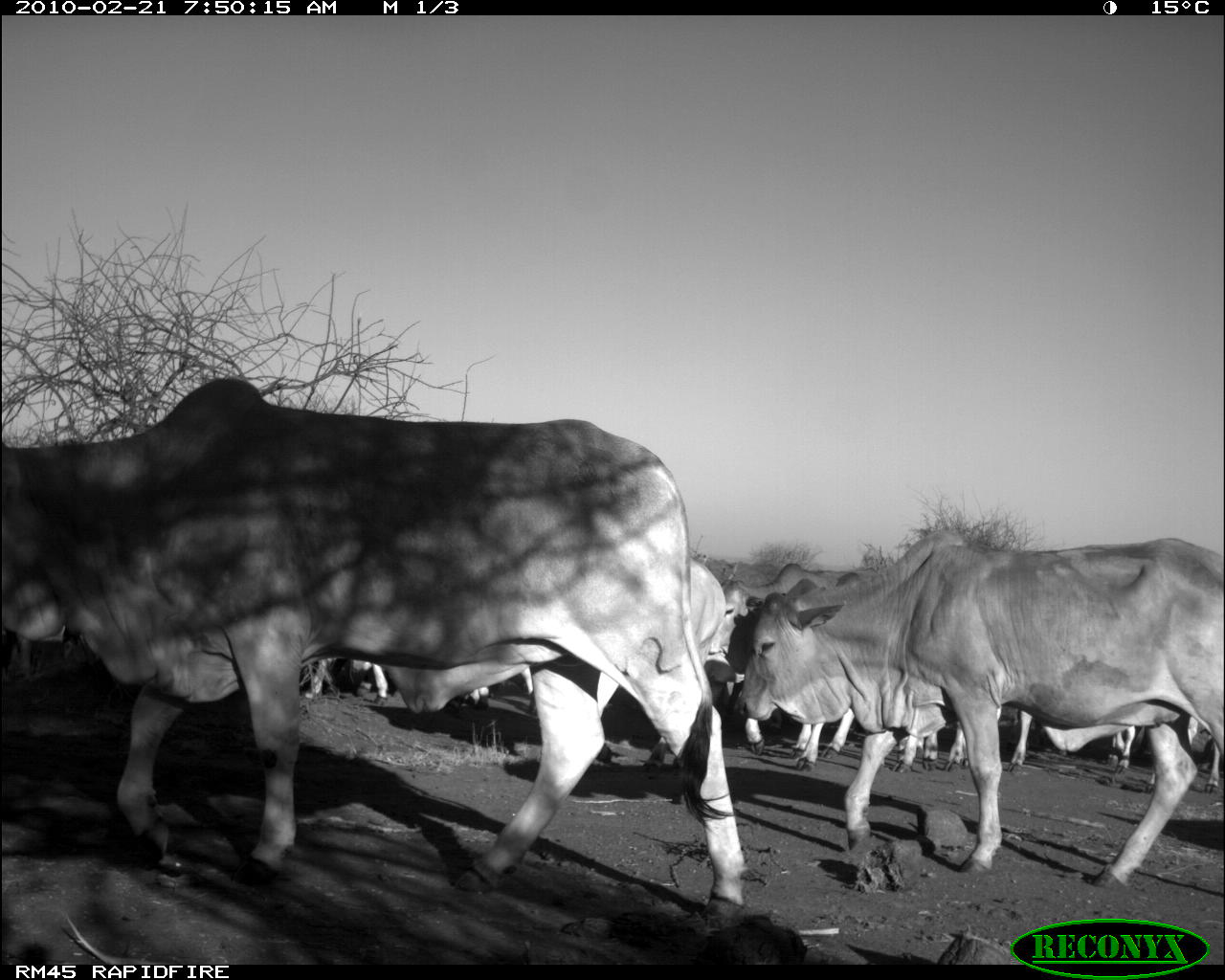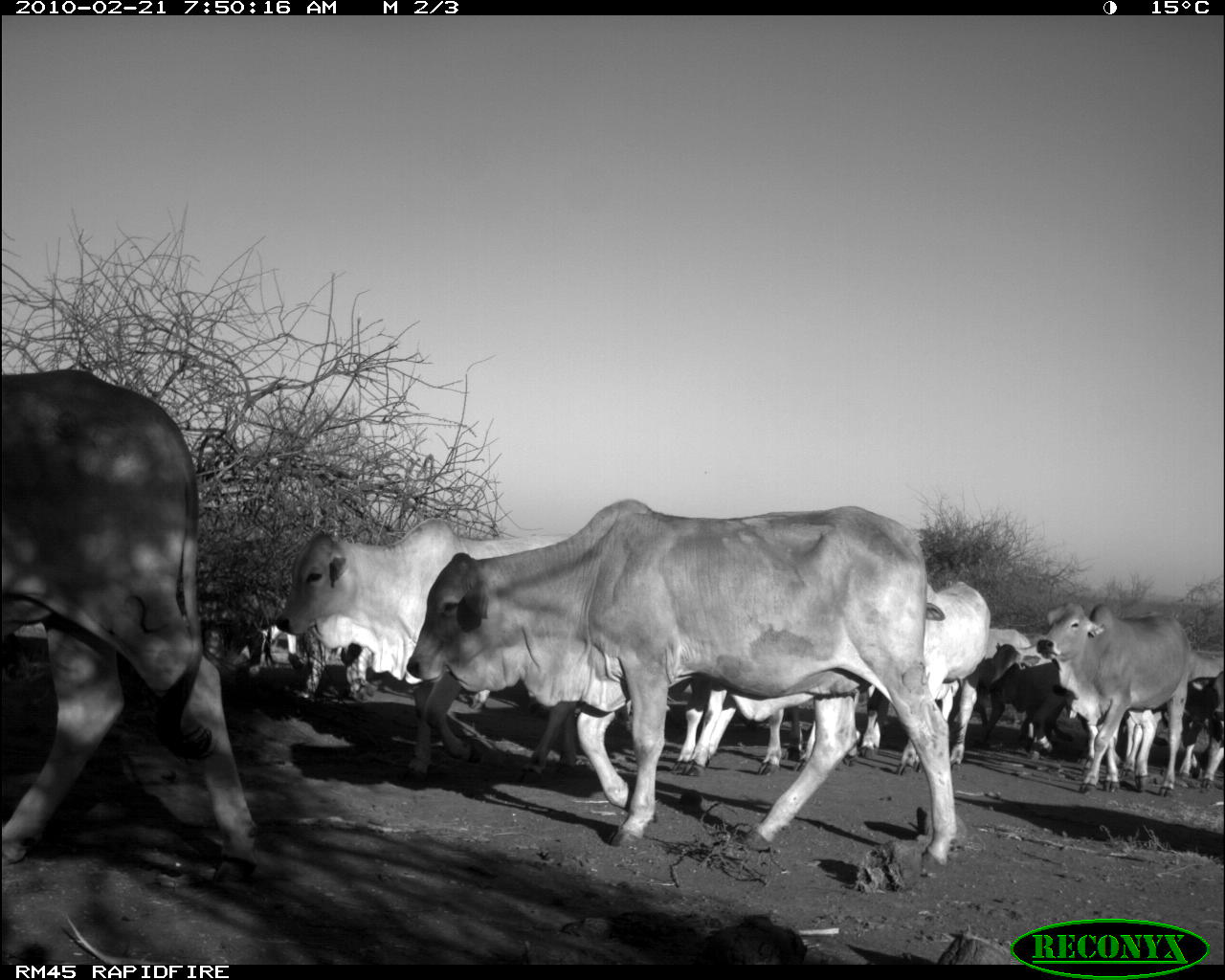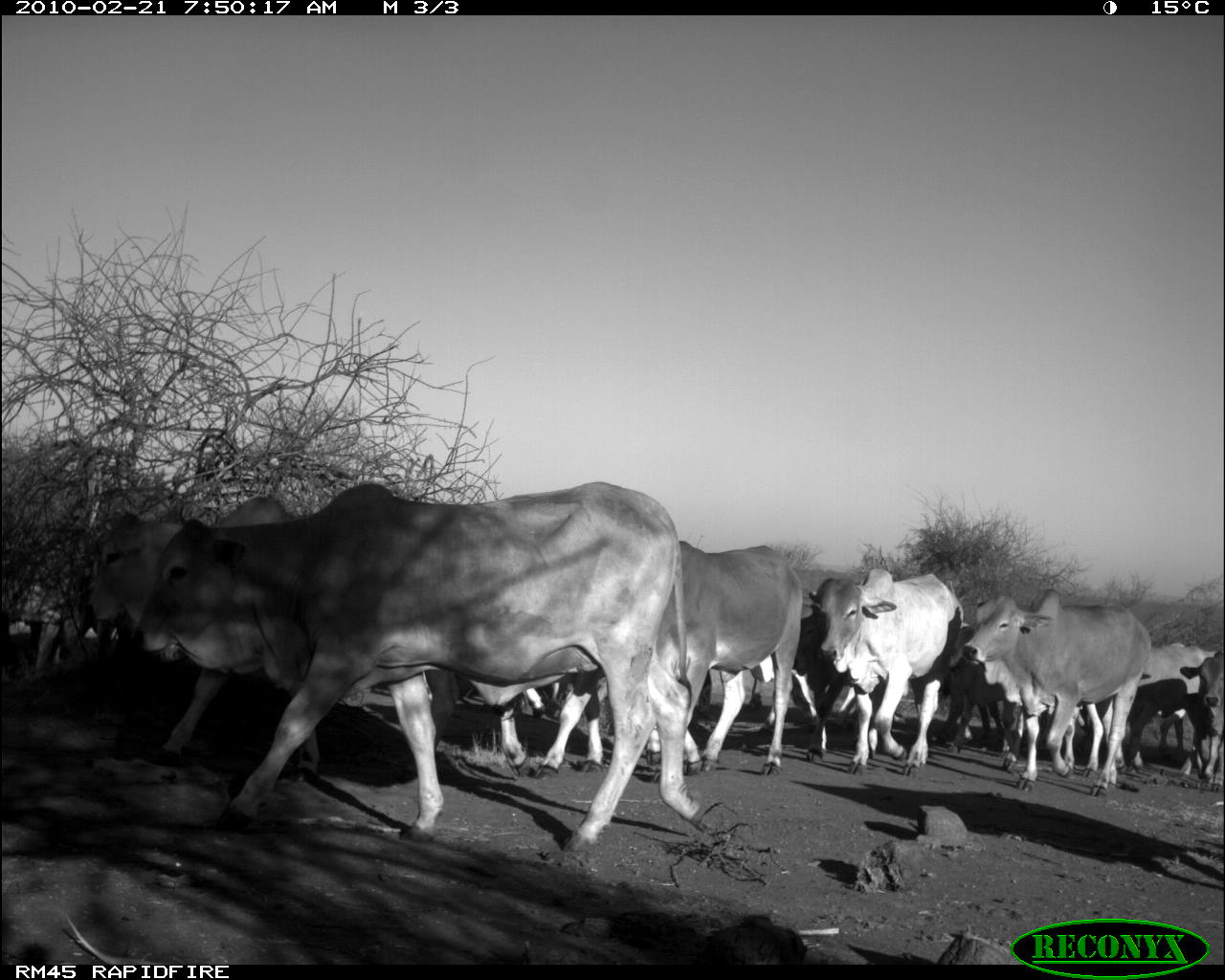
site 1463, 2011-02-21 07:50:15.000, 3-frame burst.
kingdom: Animalia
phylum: Chordata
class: Mammalia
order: Artiodactyla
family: Bovidae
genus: Bos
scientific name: Bos taurus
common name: domestic cattle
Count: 7.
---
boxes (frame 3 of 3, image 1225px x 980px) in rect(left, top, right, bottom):
group: rect(81, 479, 1225, 858)